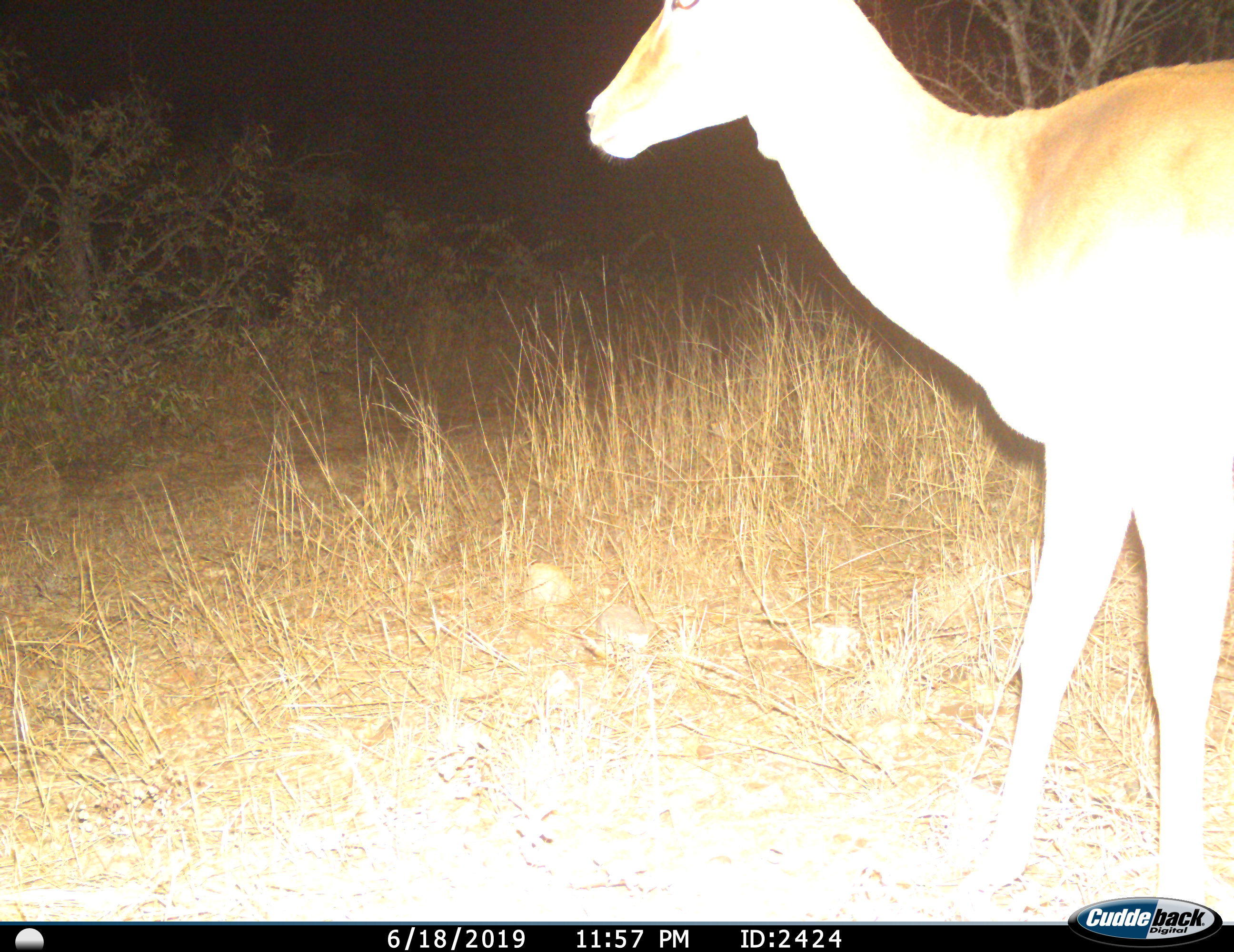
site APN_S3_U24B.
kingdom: Animalia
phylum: Chordata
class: Mammalia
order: Artiodactyla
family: Bovidae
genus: Aepyceros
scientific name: Aepyceros melampus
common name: impala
Impala (Aepyceros melampus), count 1. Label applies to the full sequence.